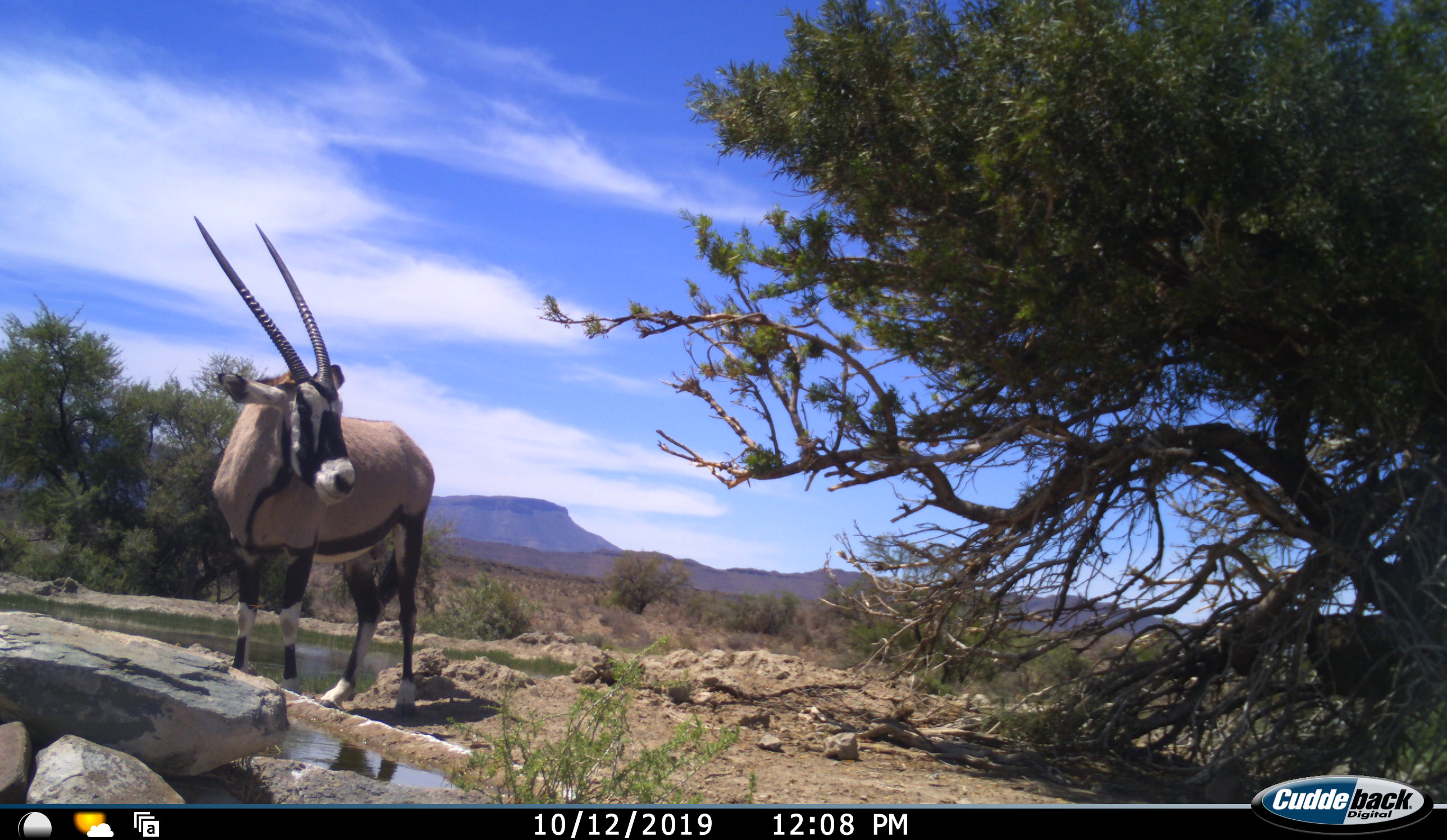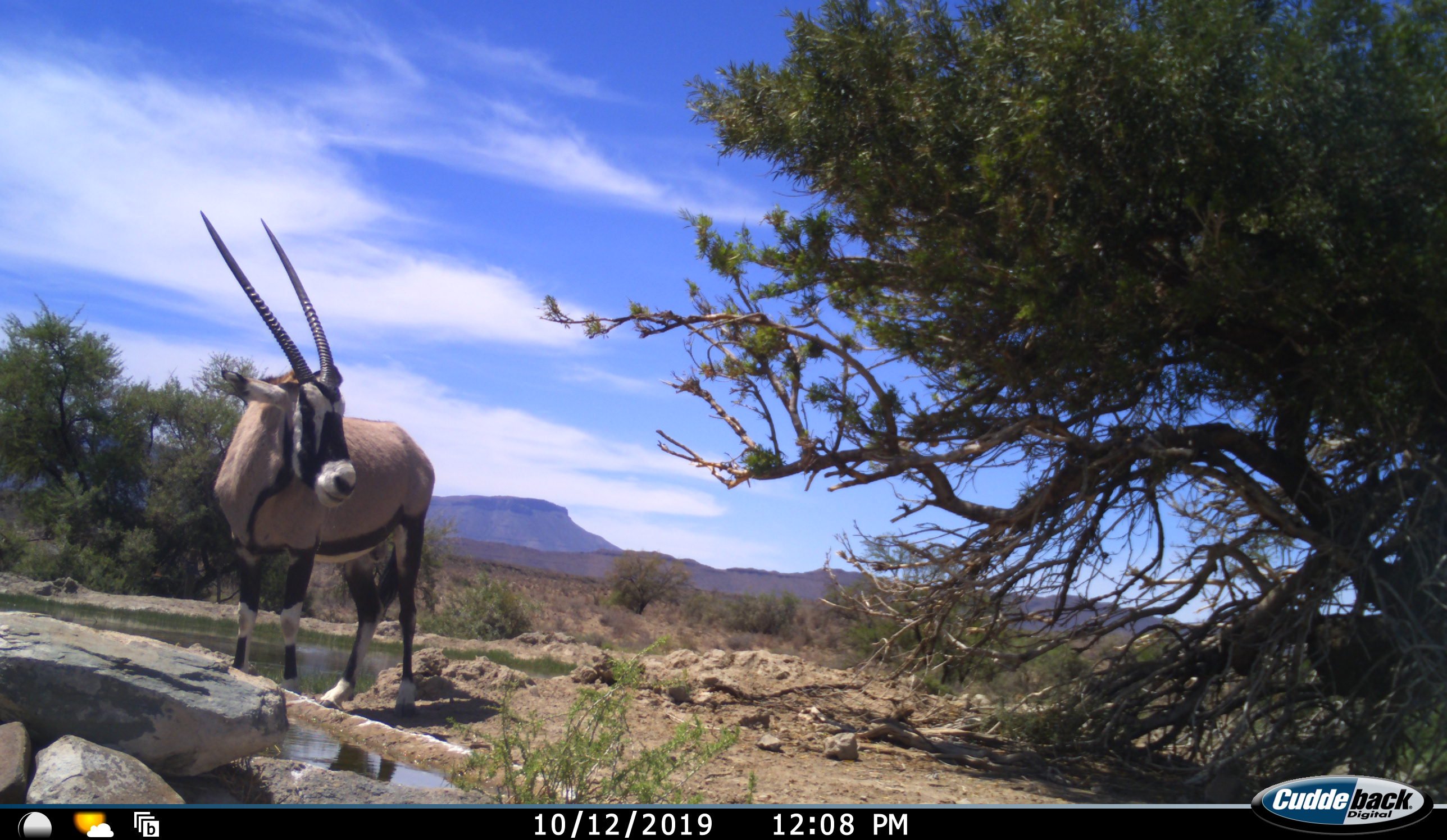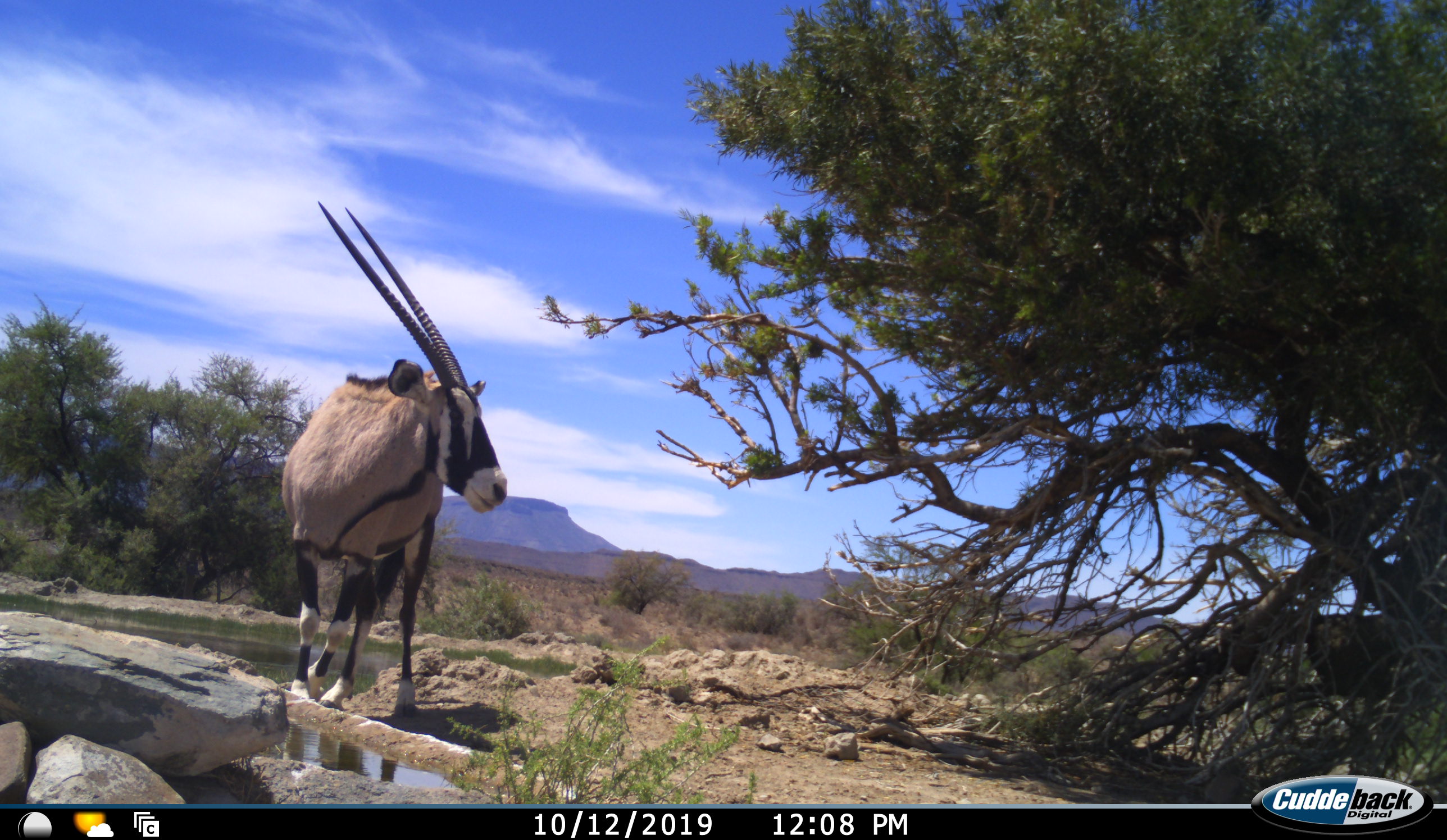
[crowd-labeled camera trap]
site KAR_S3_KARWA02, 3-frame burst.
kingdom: Animalia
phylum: Chordata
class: Mammalia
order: Artiodactyla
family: Bovidae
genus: Oryx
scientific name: Oryx gazella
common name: gemsbok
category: oryx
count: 1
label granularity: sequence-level